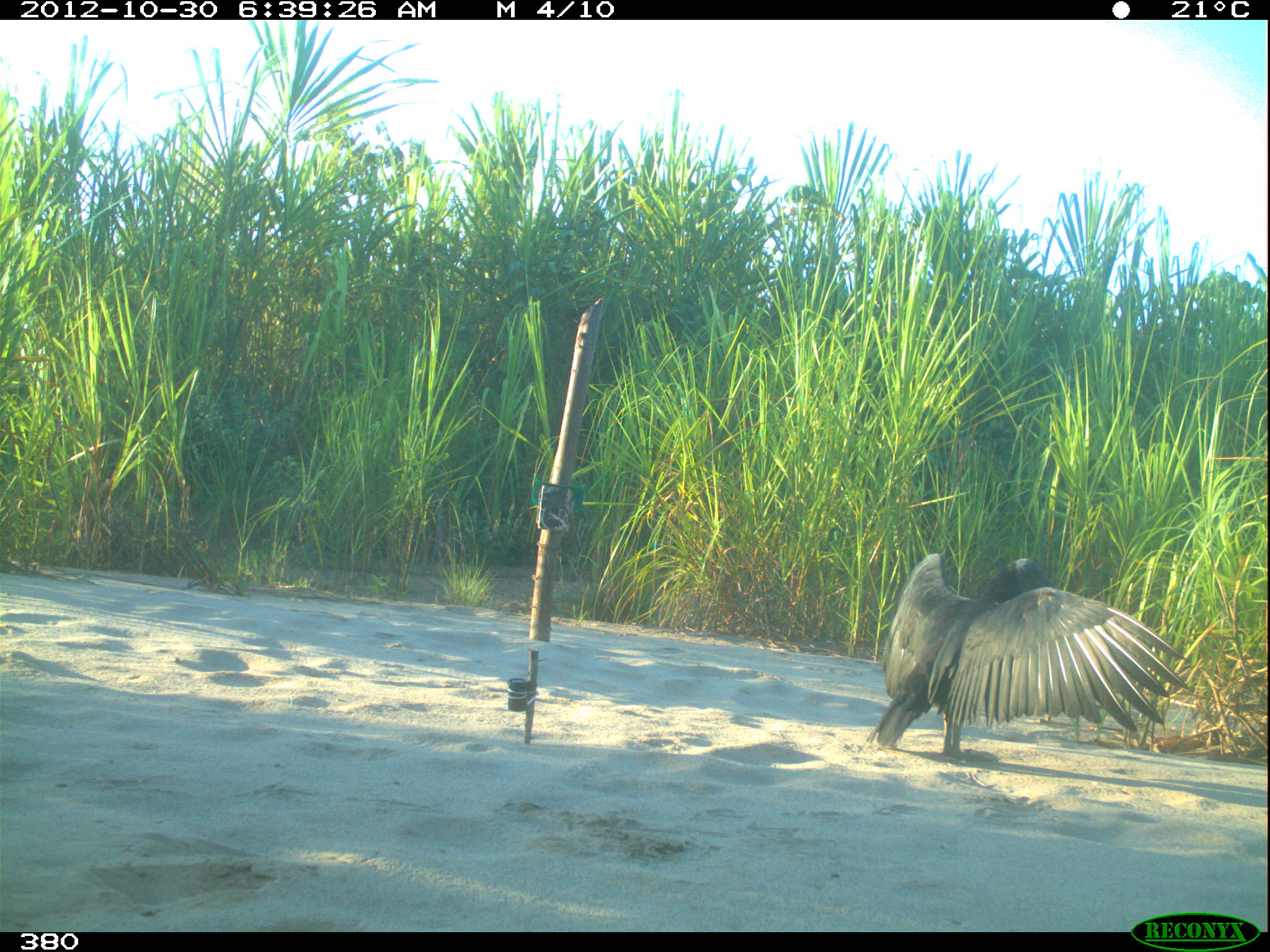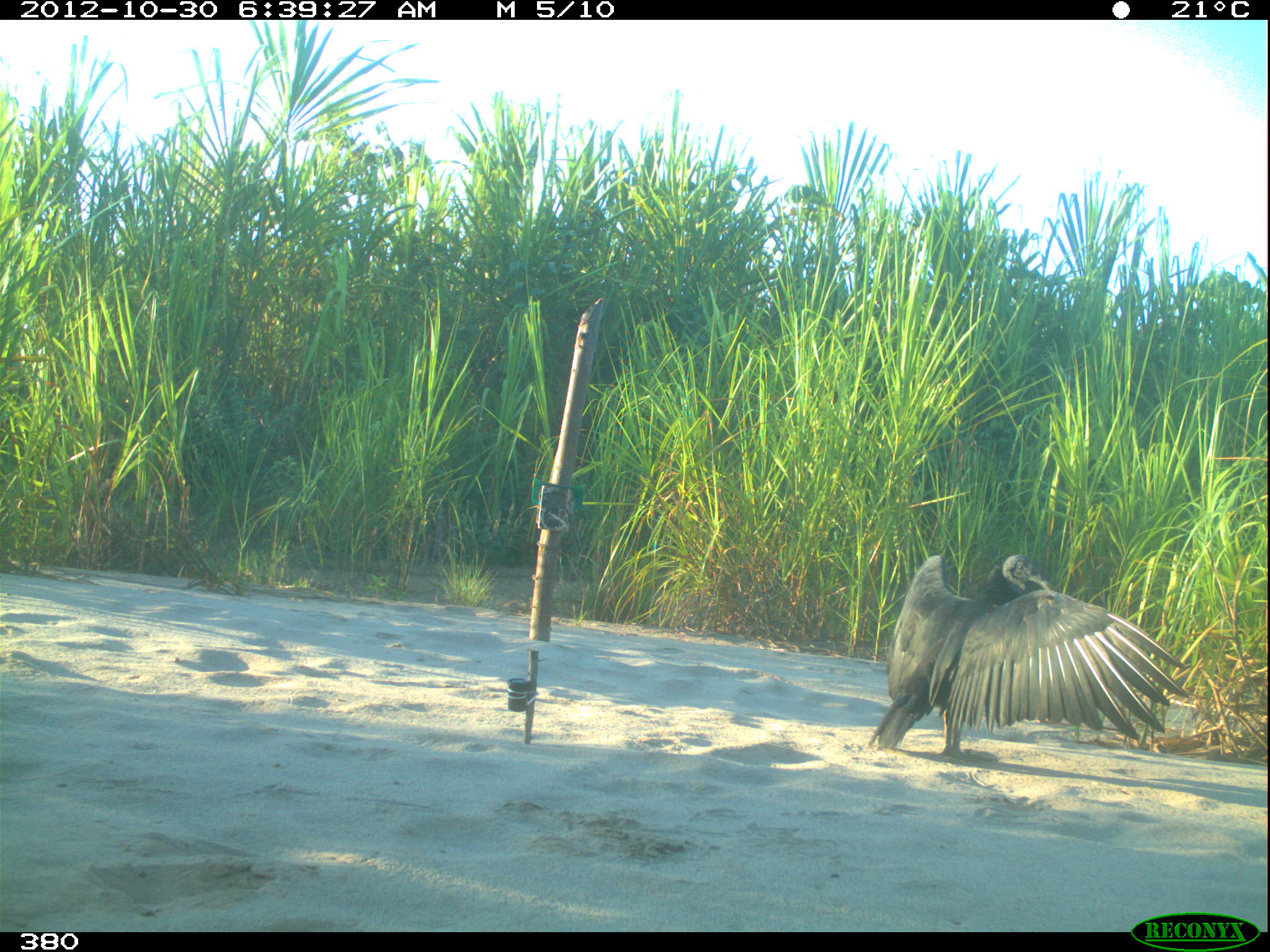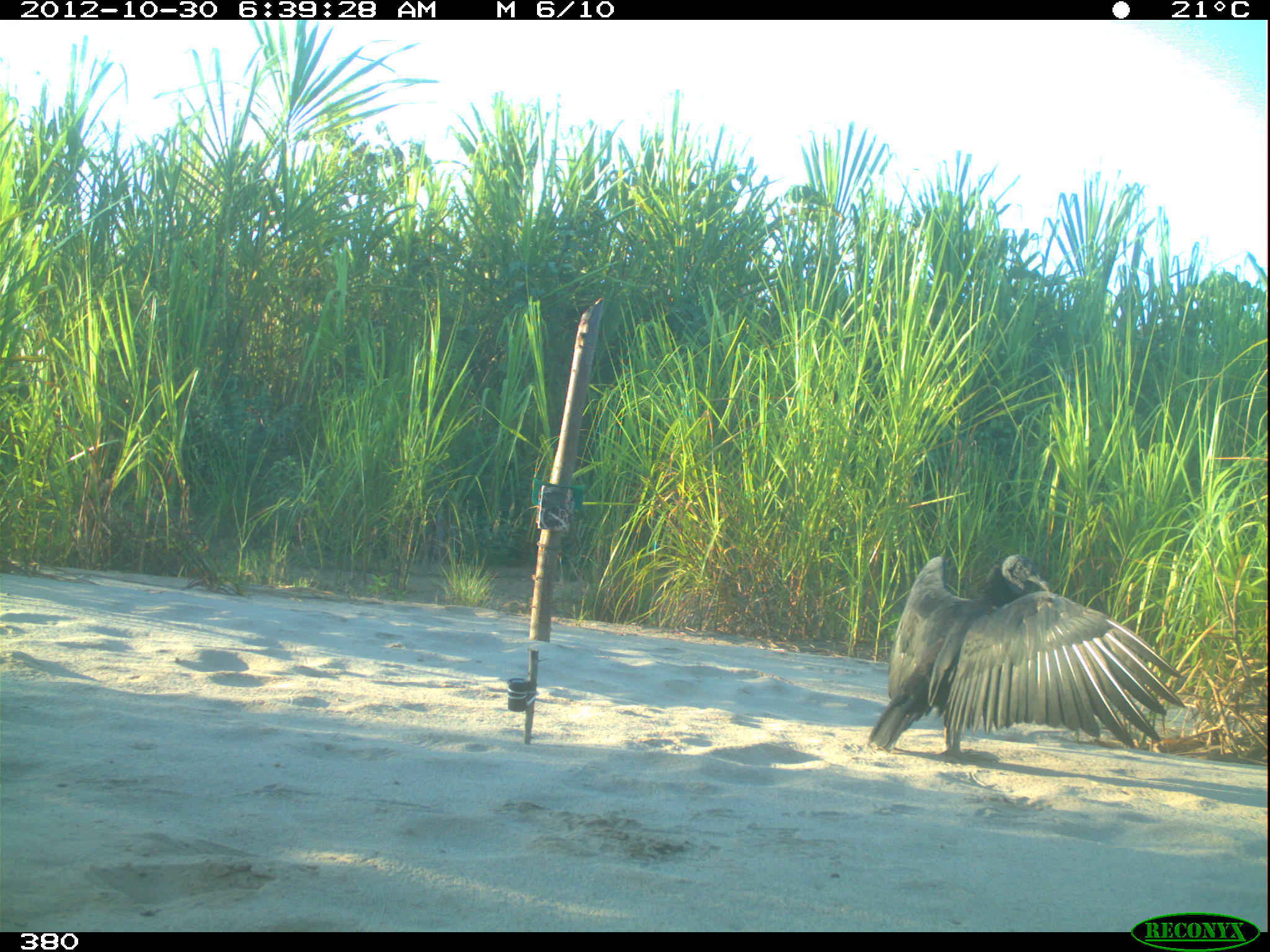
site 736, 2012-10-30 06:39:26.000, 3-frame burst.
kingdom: Animalia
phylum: Chordata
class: Aves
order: Cathartiformes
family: Cathartidae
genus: Coragyps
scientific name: Coragyps atratus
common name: black vulture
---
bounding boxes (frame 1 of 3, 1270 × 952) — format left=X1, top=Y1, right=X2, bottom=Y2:
coragyps atratus: left=865, top=553, right=1189, bottom=764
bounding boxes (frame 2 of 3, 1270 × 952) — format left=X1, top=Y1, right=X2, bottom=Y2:
coragyps atratus: left=867, top=553, right=1190, bottom=764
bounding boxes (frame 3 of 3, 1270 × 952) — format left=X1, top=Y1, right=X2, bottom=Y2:
coragyps atratus: left=868, top=553, right=1186, bottom=764